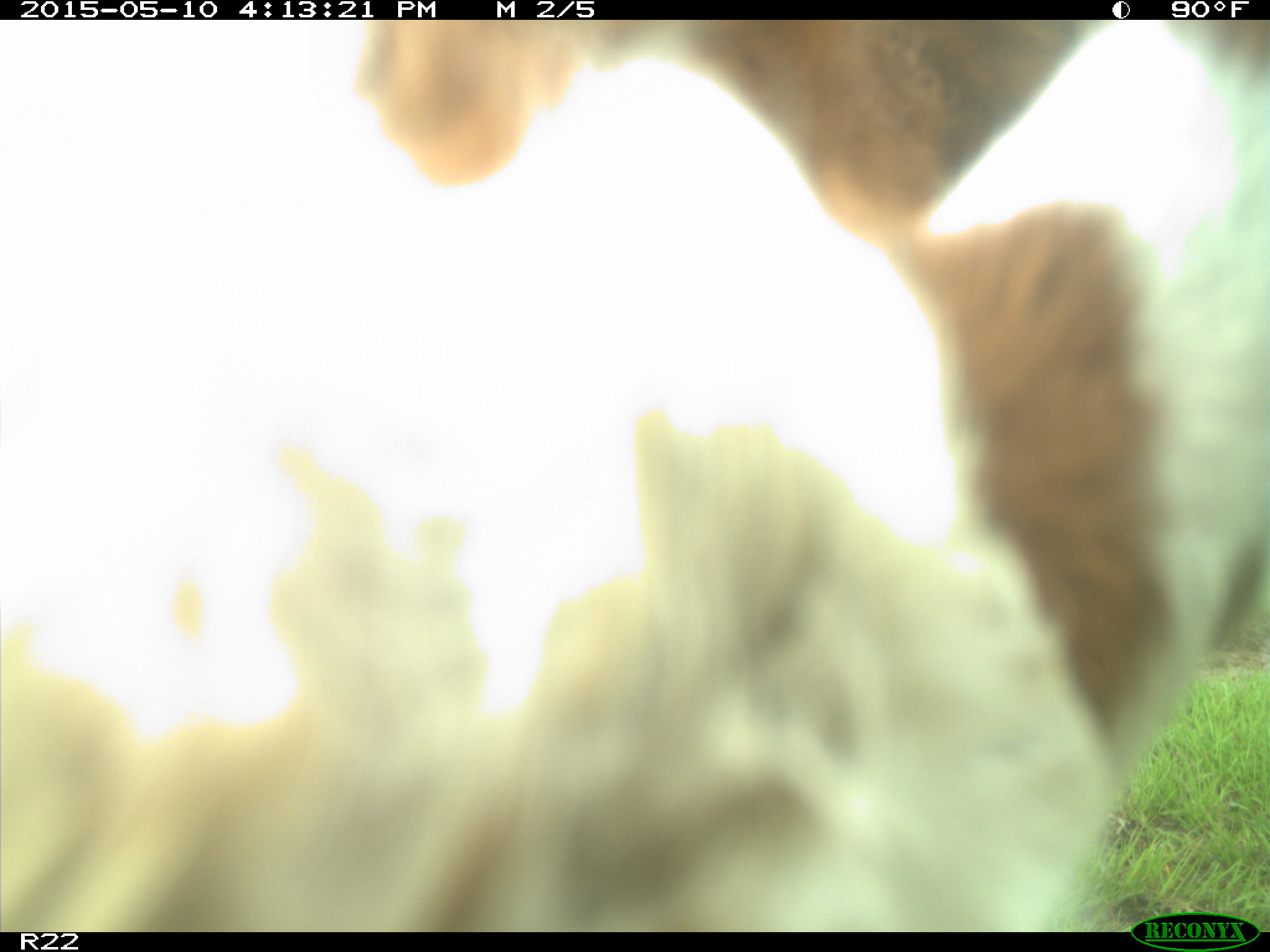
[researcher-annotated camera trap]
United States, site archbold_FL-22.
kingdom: Animalia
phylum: Chordata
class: Mammalia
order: Artiodactyla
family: Bovidae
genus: Bos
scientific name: Bos taurus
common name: domestic cow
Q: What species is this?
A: Bos taurus (domestic cow).